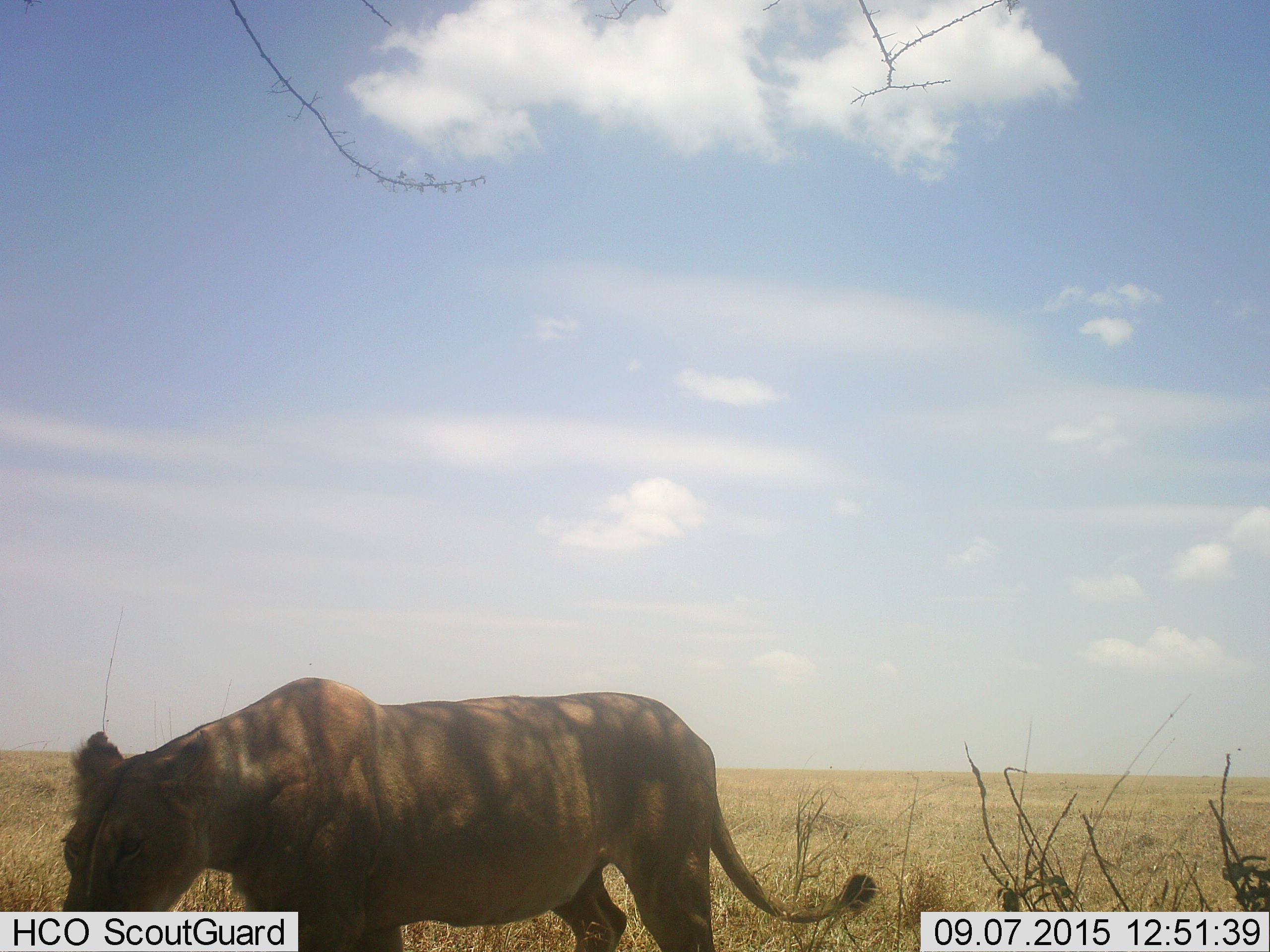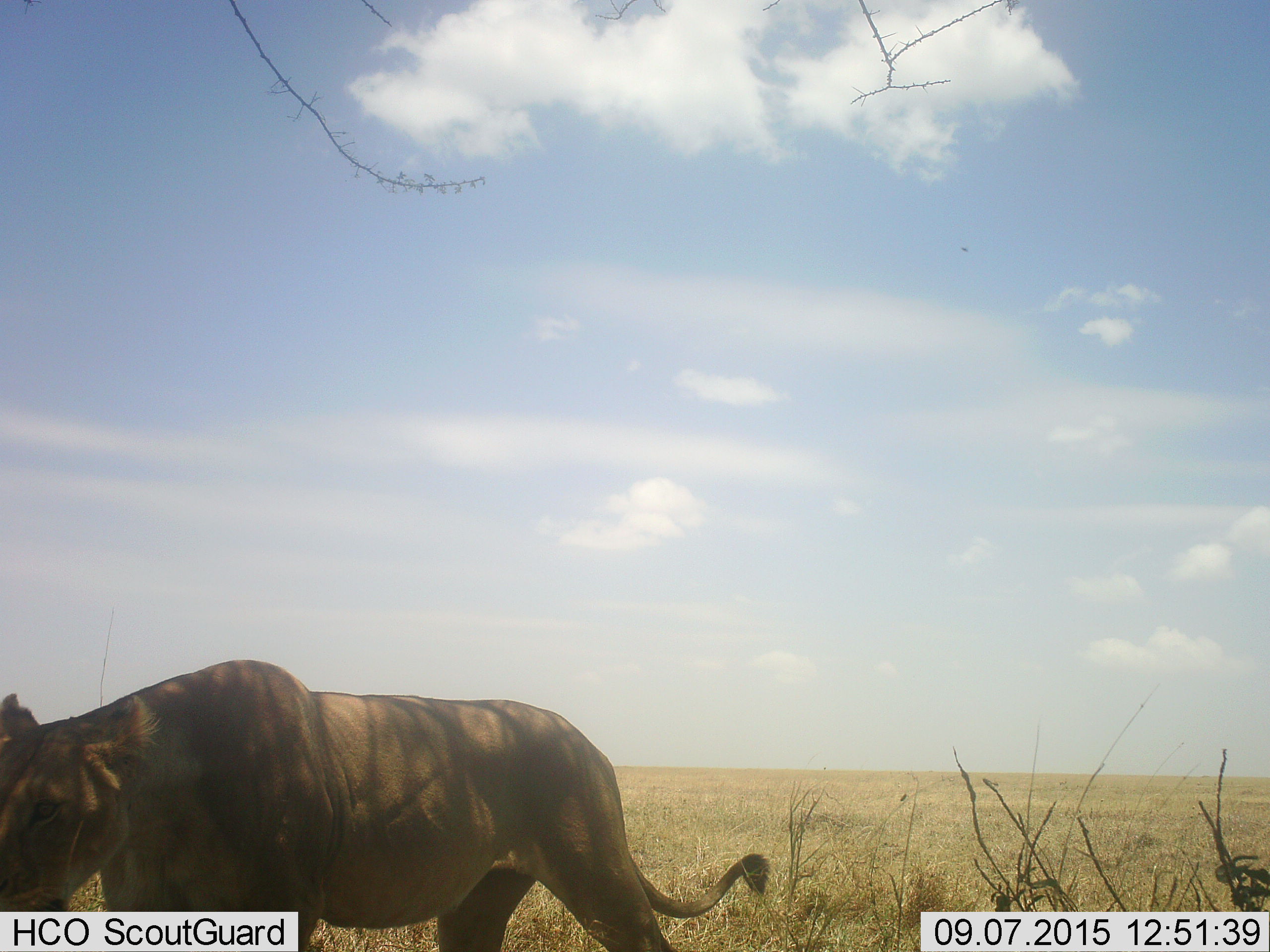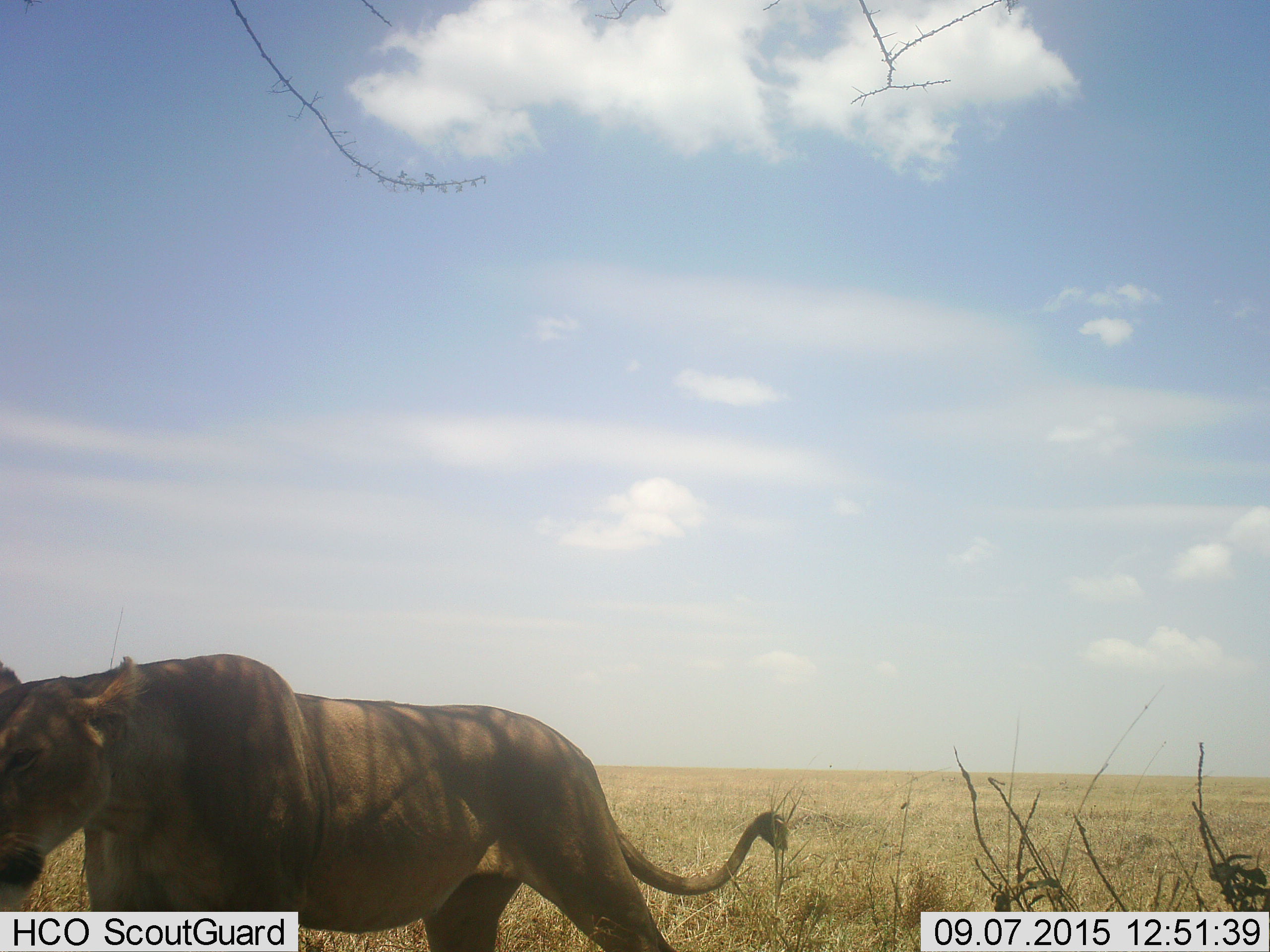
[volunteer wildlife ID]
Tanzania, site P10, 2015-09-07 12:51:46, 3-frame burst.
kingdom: Animalia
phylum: Chordata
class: Mammalia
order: Carnivora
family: Felidae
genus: Panthera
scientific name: Panthera leo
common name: lion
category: lionfemale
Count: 1.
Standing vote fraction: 50%.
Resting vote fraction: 0%.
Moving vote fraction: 60%.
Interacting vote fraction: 0%.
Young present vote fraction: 0%.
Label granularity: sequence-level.